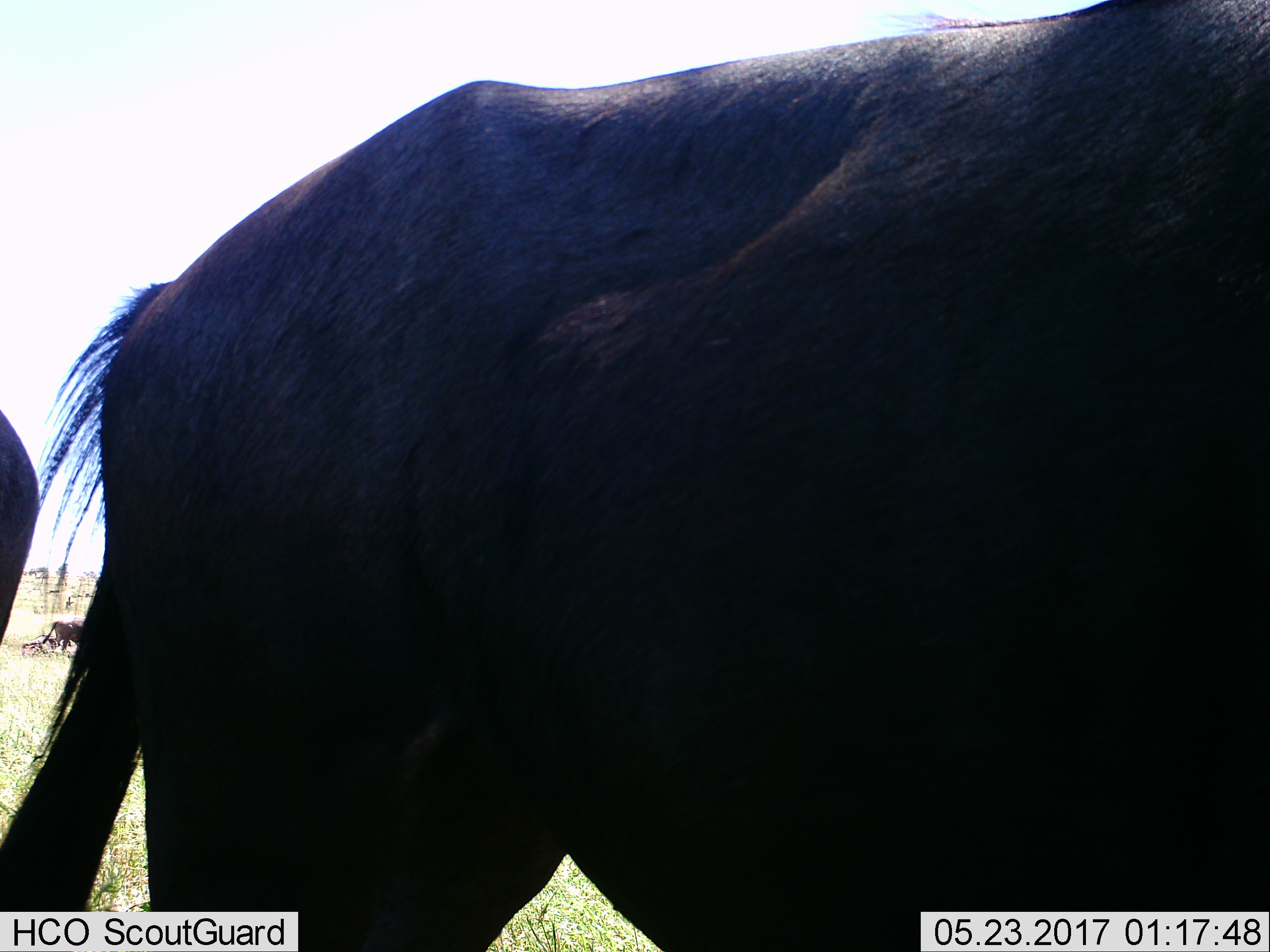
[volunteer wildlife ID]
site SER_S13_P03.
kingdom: Animalia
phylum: Chordata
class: Mammalia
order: Artiodactyla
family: Bovidae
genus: Connochaetes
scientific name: Connochaetes taurinus taurinus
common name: blue wildebeest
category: wildebeestblue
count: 4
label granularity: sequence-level